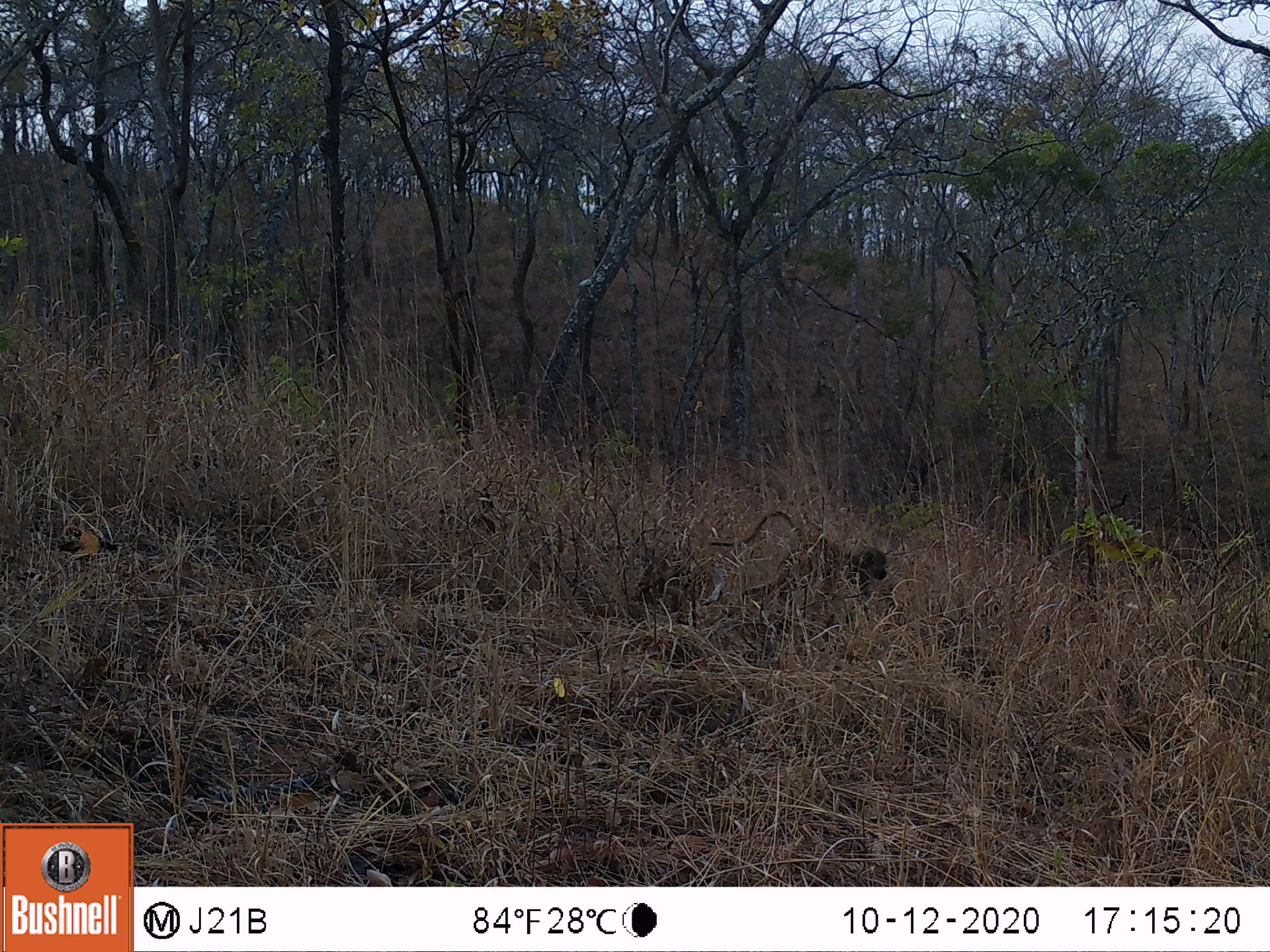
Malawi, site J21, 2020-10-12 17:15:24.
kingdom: Animalia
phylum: Chordata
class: Mammalia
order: Primates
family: Cercopithecidae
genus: Papio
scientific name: Papio cynocephalus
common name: yellow baboon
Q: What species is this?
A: Yellow baboon (Papio cynocephalus).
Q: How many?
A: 1.